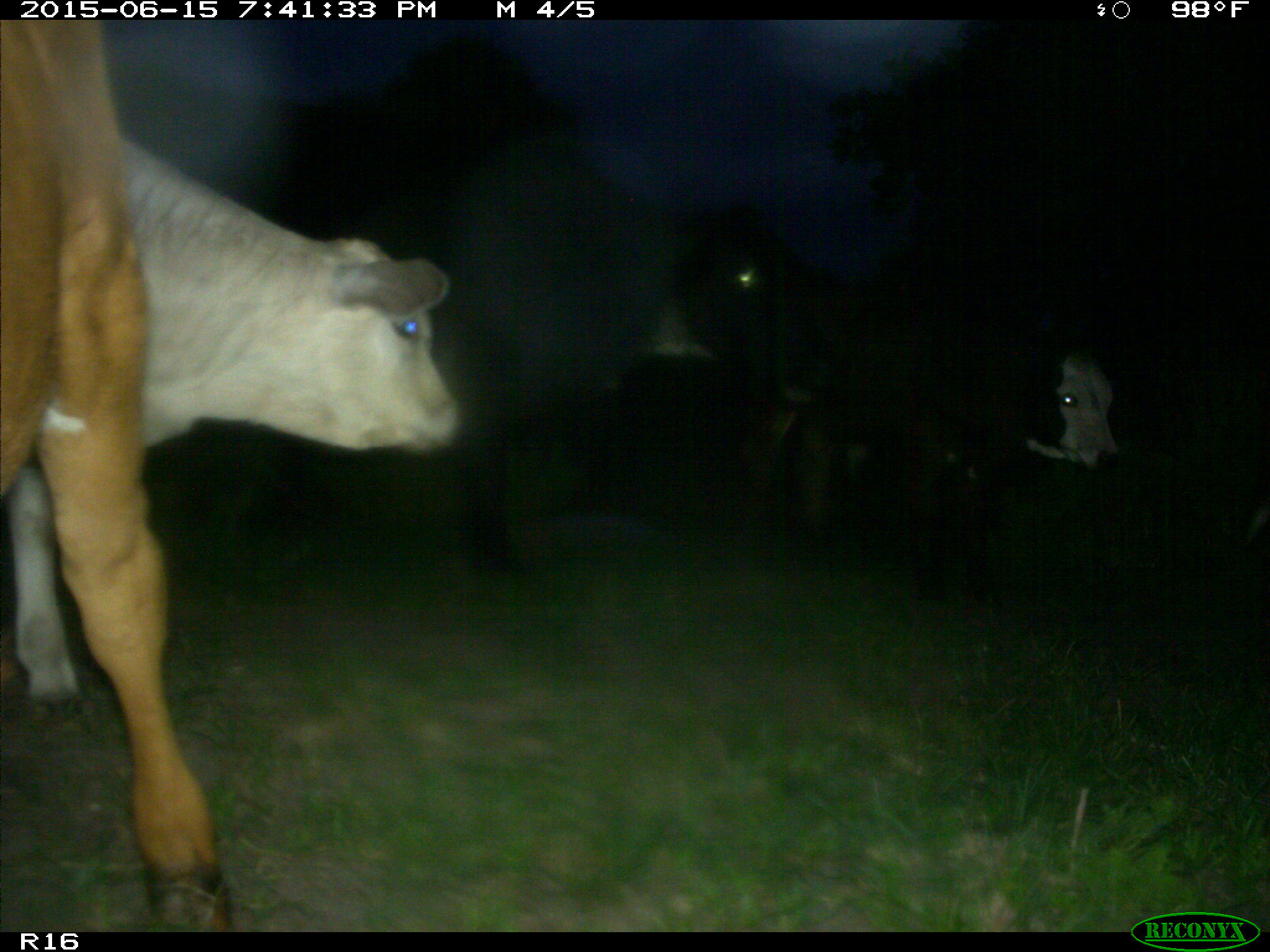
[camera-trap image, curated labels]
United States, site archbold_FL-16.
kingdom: Animalia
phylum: Chordata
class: Mammalia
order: Artiodactyla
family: Bovidae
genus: Bos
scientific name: Bos taurus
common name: domestic cow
Bos taurus (domestic cow).